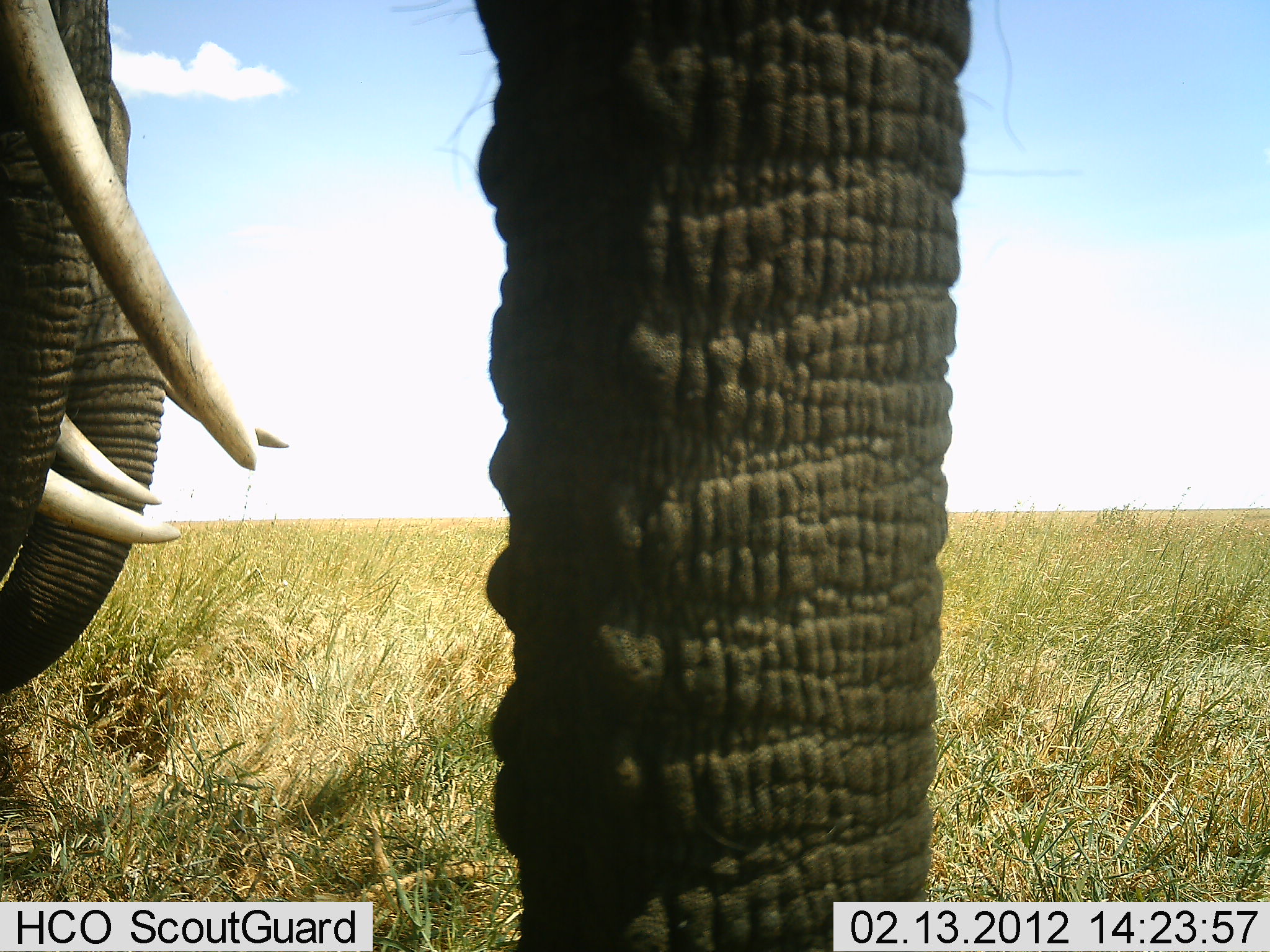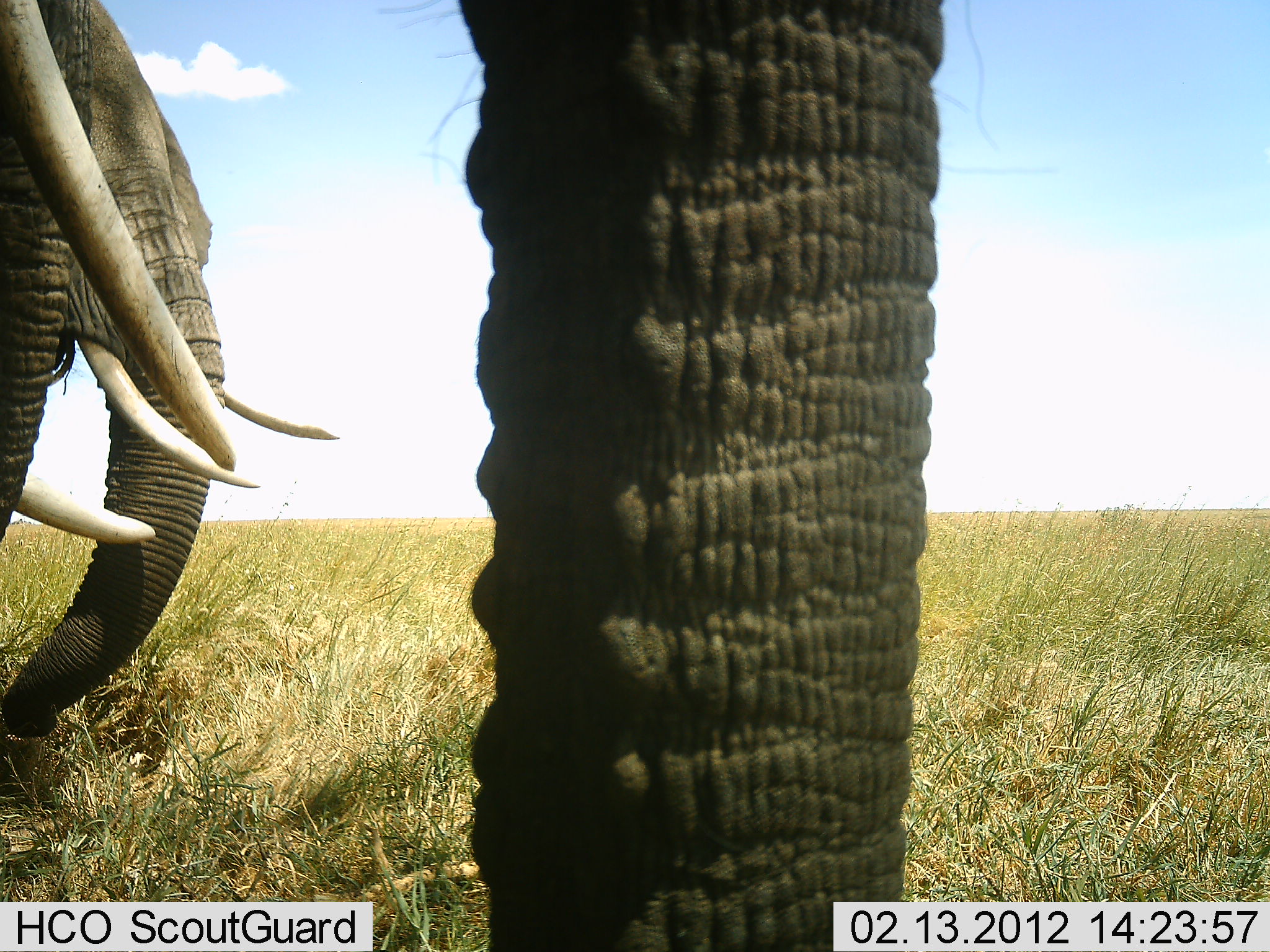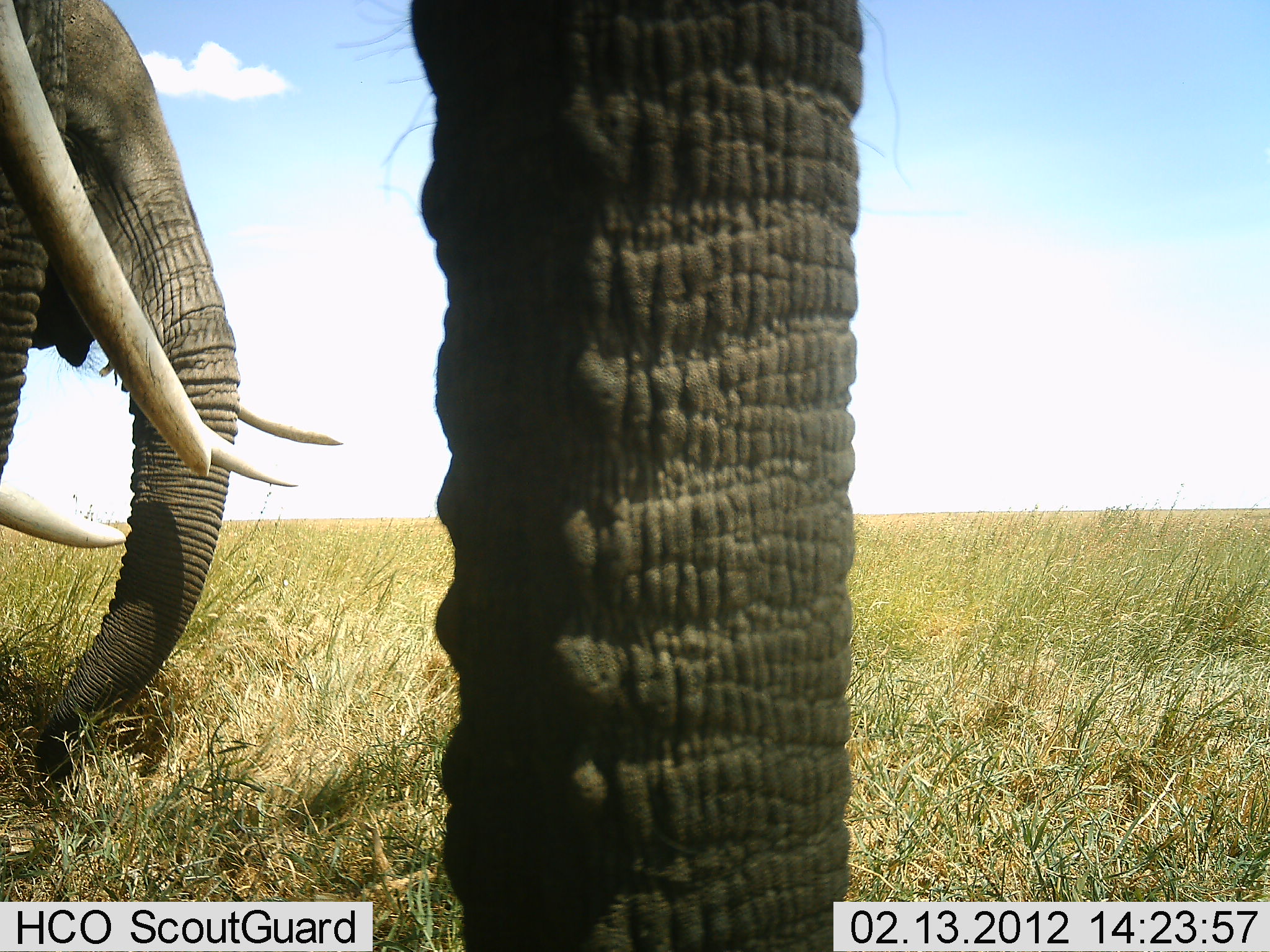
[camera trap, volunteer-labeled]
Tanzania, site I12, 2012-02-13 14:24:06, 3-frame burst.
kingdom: Animalia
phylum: Chordata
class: Mammalia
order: Proboscidea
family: Elephantidae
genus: Loxodonta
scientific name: Loxodonta africana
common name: african bush elephant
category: elephant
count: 3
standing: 87%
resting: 7%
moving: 7%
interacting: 0%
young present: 0%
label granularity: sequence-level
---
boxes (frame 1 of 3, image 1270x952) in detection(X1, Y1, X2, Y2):
animal: detection(391, 0, 976, 952); detection(0, 0, 291, 700)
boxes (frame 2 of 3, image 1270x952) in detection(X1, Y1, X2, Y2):
animal: detection(392, 0, 1037, 951); detection(0, 1, 326, 743)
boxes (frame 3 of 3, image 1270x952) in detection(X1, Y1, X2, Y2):
animal: detection(335, 0, 975, 951); detection(0, 1, 340, 782)